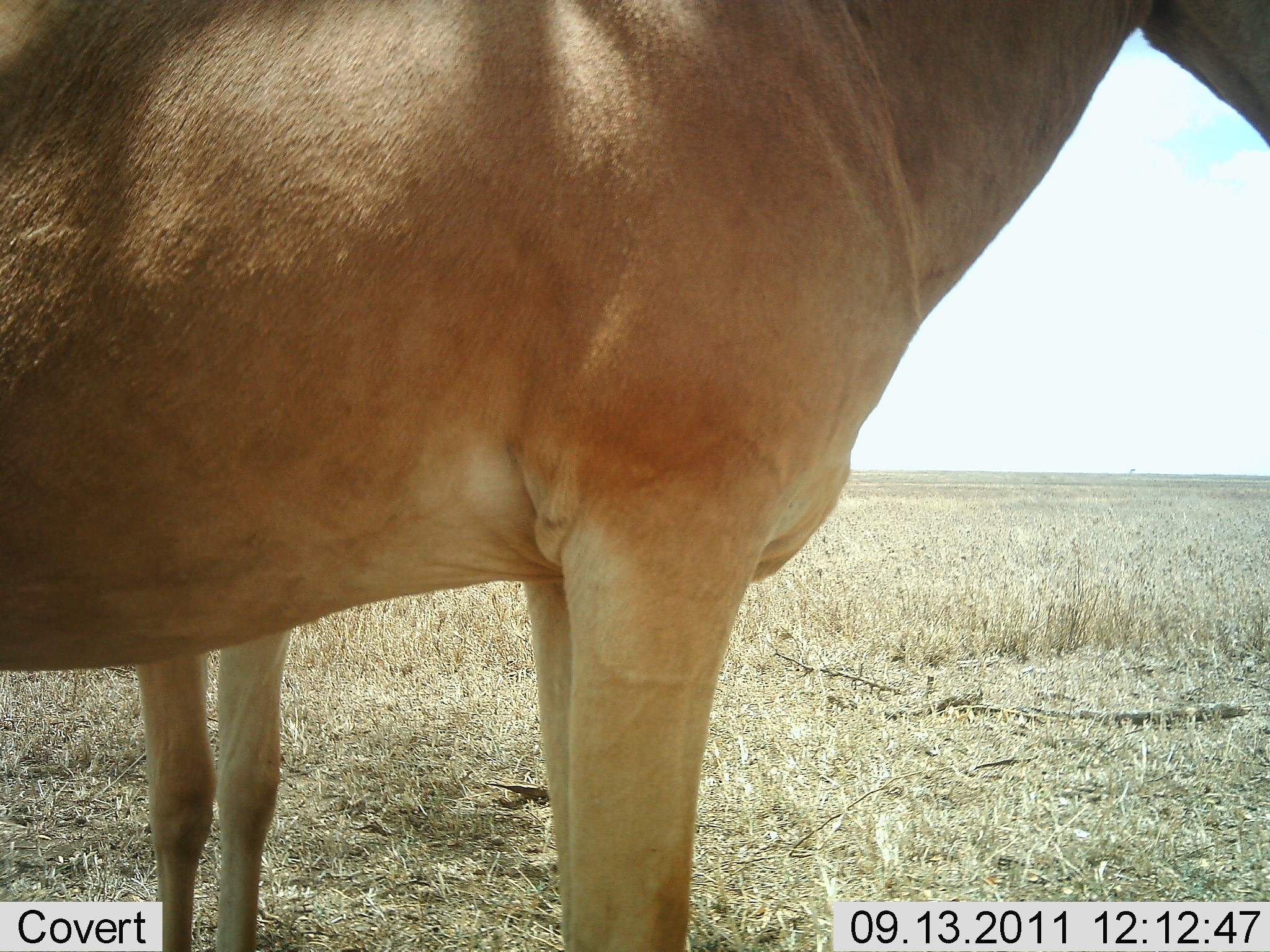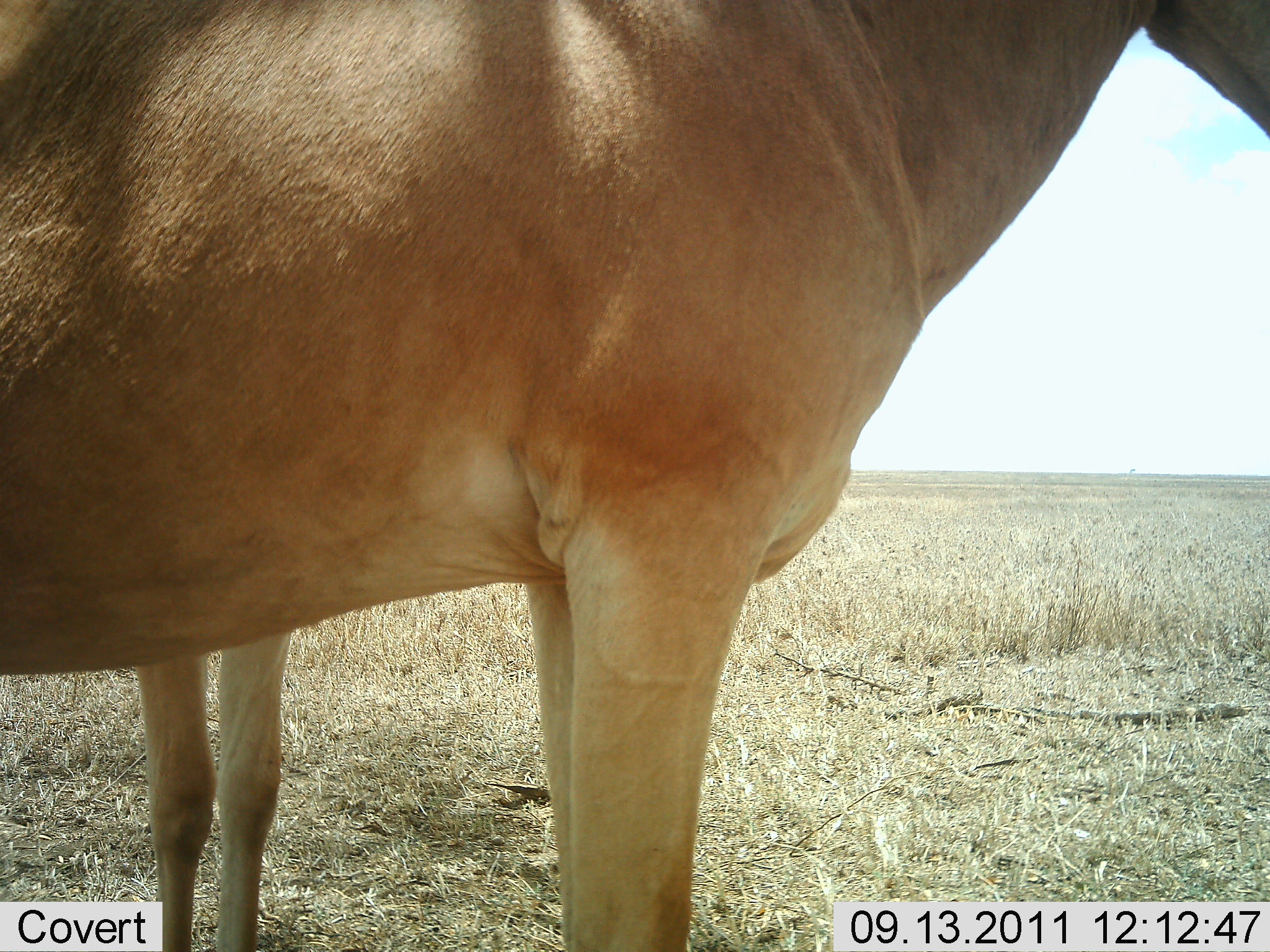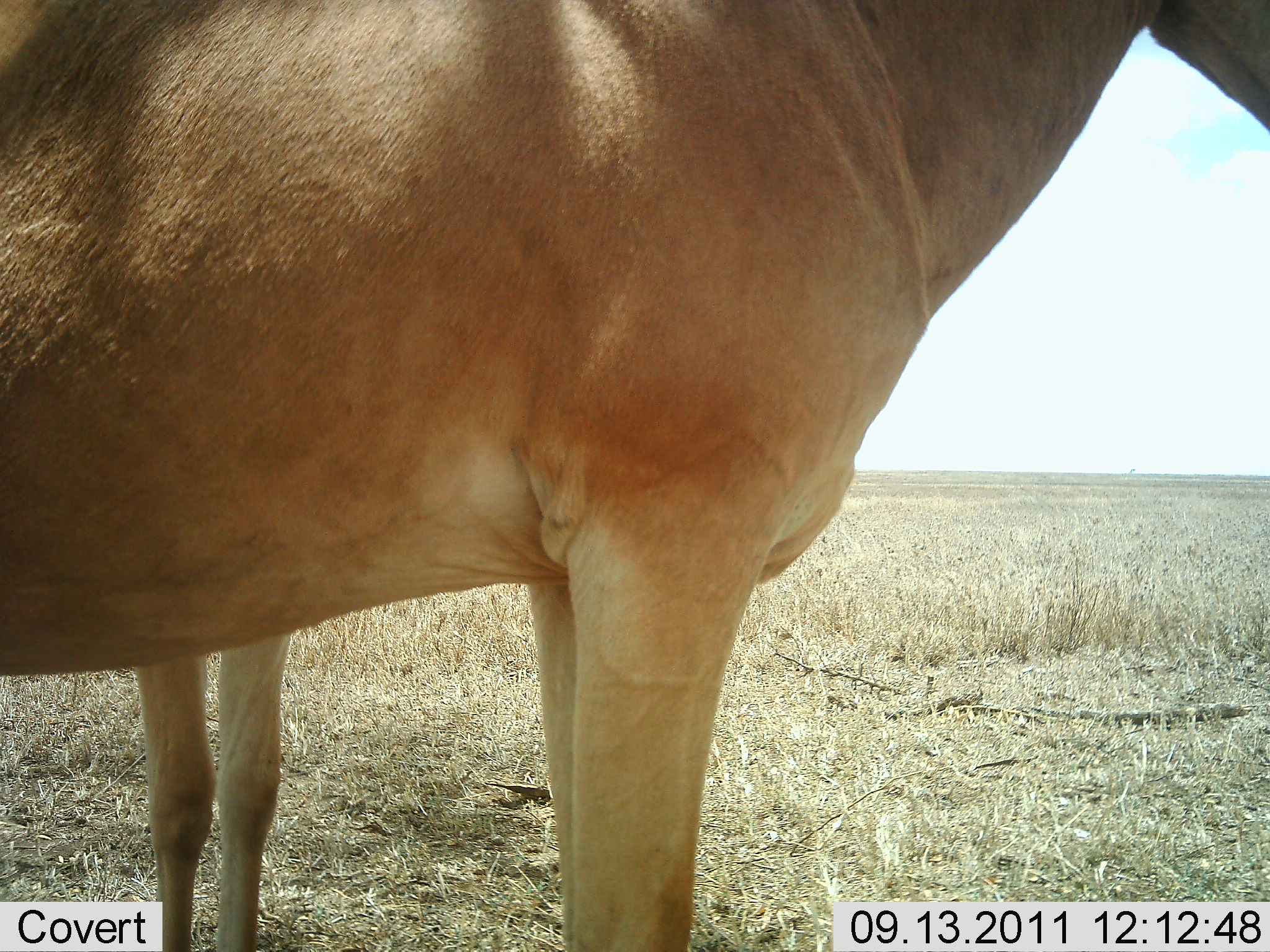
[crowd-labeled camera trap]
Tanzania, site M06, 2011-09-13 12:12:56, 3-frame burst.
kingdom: Animalia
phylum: Chordata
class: Mammalia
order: Artiodactyla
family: Bovidae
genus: Alcelaphus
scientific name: Alcelaphus buselaphus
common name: hartebeest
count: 2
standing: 100%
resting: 0%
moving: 0%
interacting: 0%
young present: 25%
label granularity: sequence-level